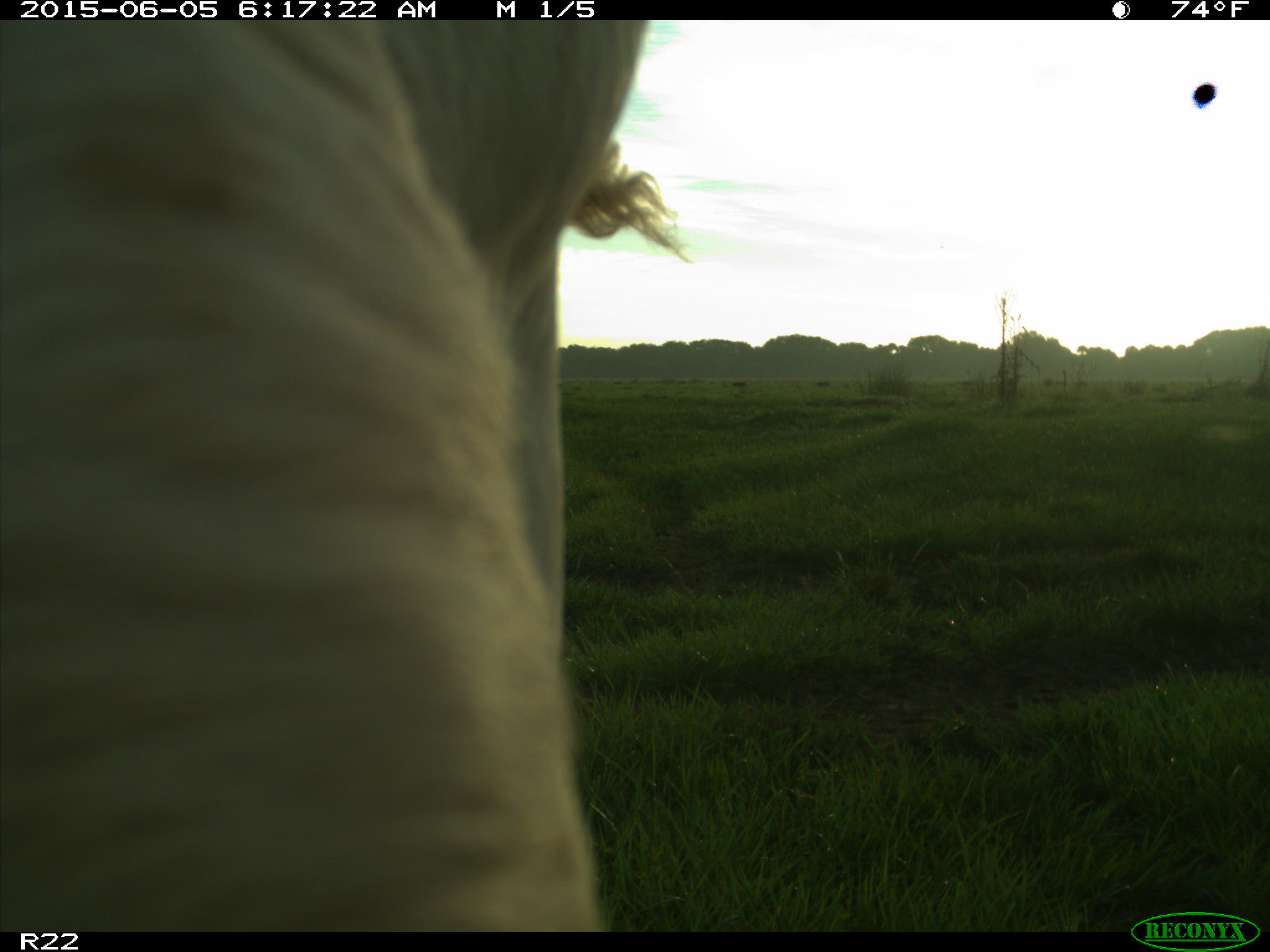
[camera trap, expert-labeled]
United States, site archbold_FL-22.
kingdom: Animalia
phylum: Chordata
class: Mammalia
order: Artiodactyla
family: Bovidae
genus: Bos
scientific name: Bos taurus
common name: domestic cow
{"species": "Bos taurus (domestic cow)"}